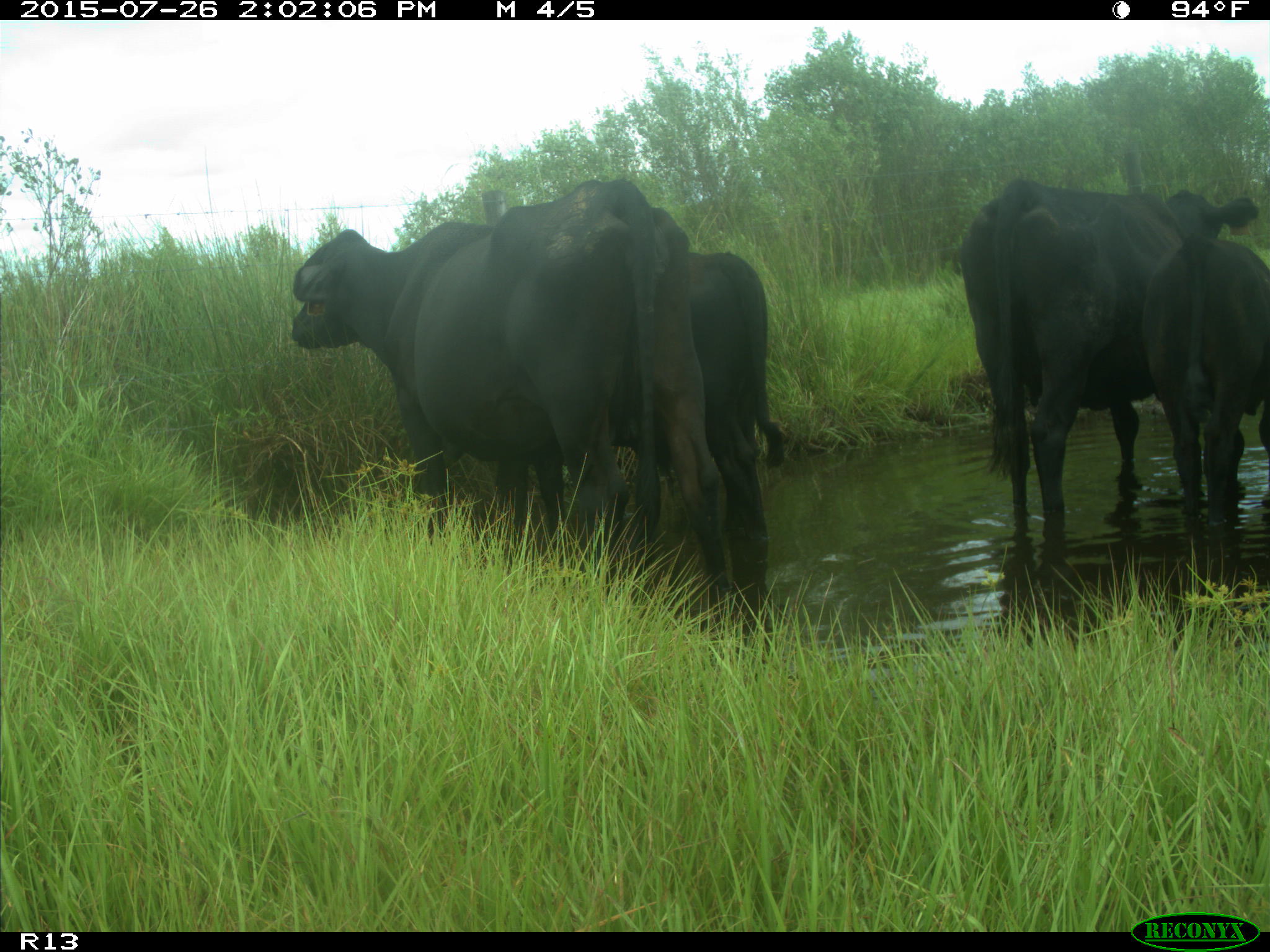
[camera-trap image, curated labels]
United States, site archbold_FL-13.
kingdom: Animalia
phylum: Chordata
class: Mammalia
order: Artiodactyla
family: Bovidae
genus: Bos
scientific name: Bos taurus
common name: domestic cow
Bos taurus (domestic cow).